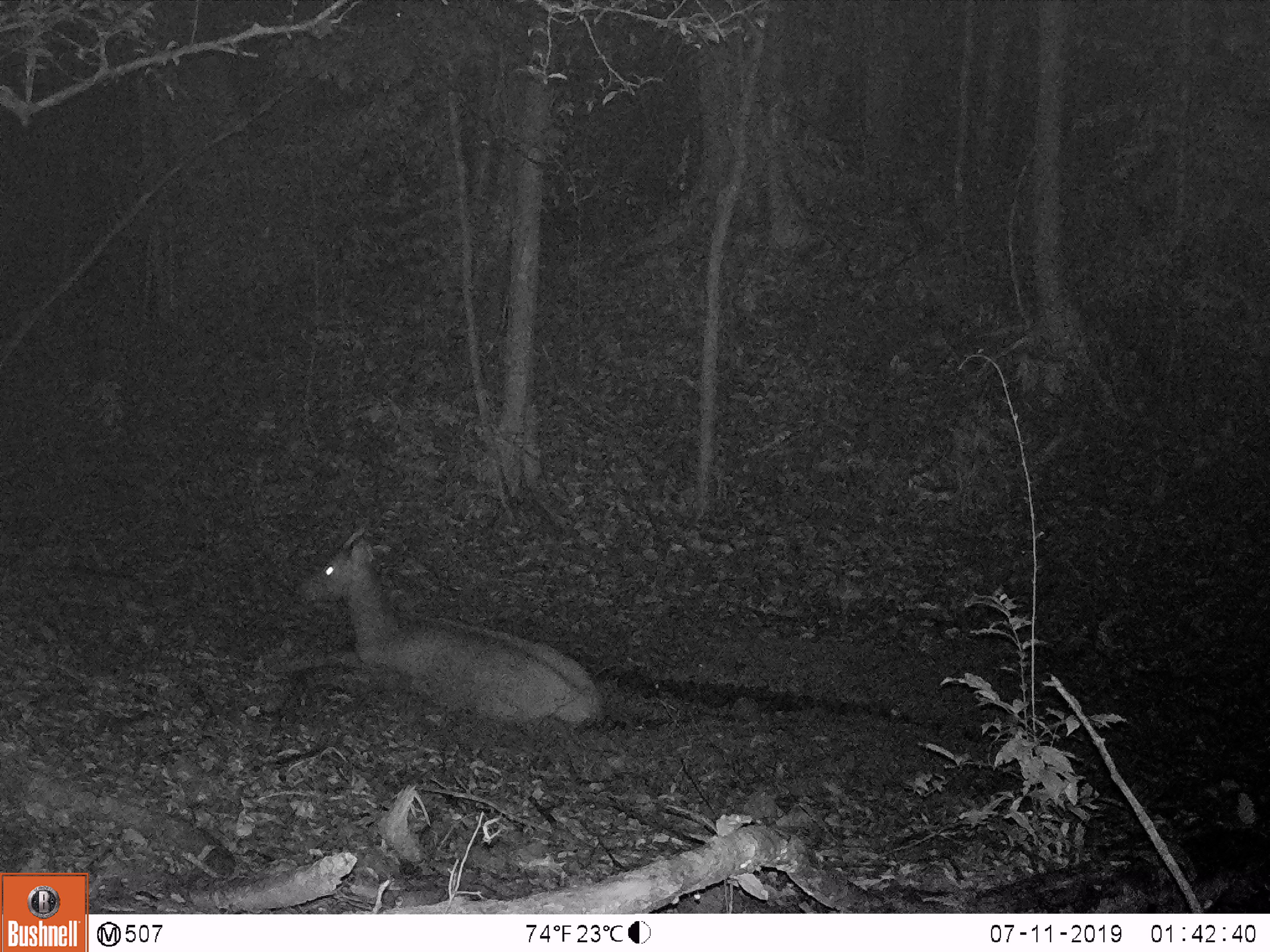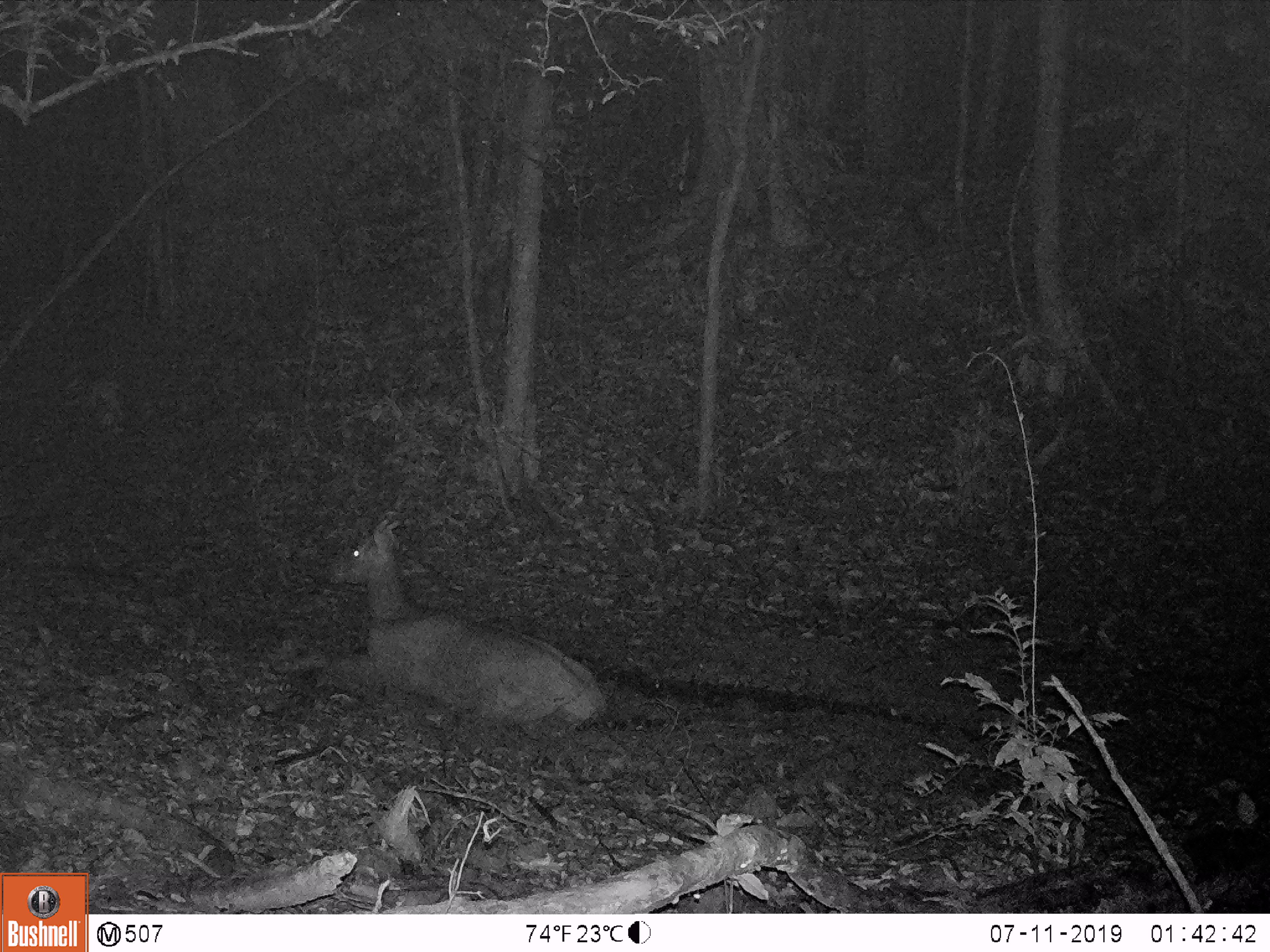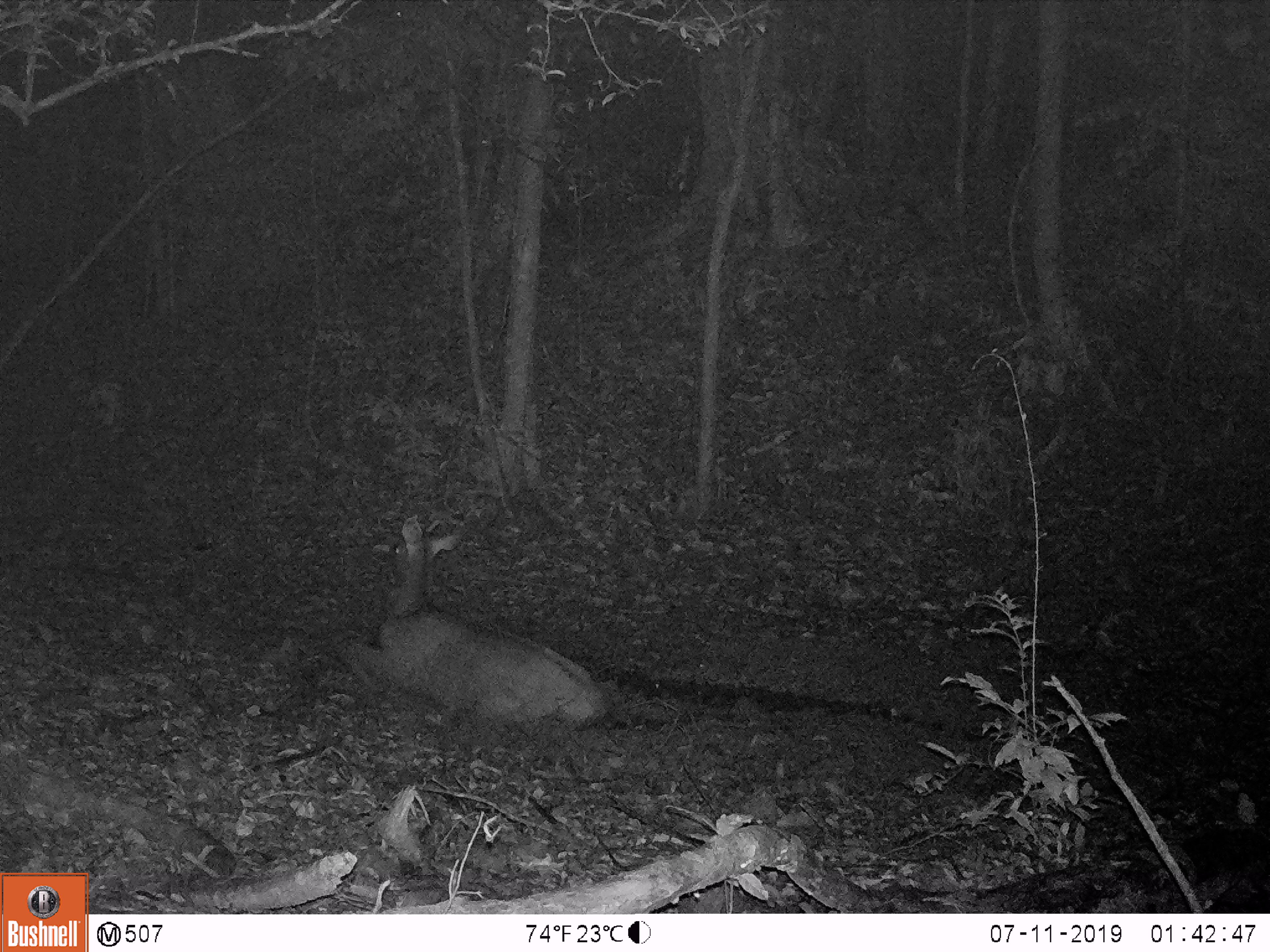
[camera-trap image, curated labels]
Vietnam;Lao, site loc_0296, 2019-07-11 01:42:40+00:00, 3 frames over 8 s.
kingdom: Animalia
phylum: Chordata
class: Mammalia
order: Artiodactyla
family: Cervidae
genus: Rusa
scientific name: Rusa unicolor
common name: sambar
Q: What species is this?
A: Sambar (Rusa unicolor).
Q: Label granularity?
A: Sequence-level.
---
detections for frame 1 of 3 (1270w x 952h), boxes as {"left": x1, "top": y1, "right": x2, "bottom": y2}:
sambar: {"left": 282, "top": 523, "right": 605, "bottom": 733}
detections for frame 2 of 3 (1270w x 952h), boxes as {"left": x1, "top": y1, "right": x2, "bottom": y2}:
sambar: {"left": 311, "top": 514, "right": 606, "bottom": 736}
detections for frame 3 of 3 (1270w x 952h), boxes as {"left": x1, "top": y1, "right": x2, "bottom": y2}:
sambar: {"left": 341, "top": 513, "right": 609, "bottom": 734}